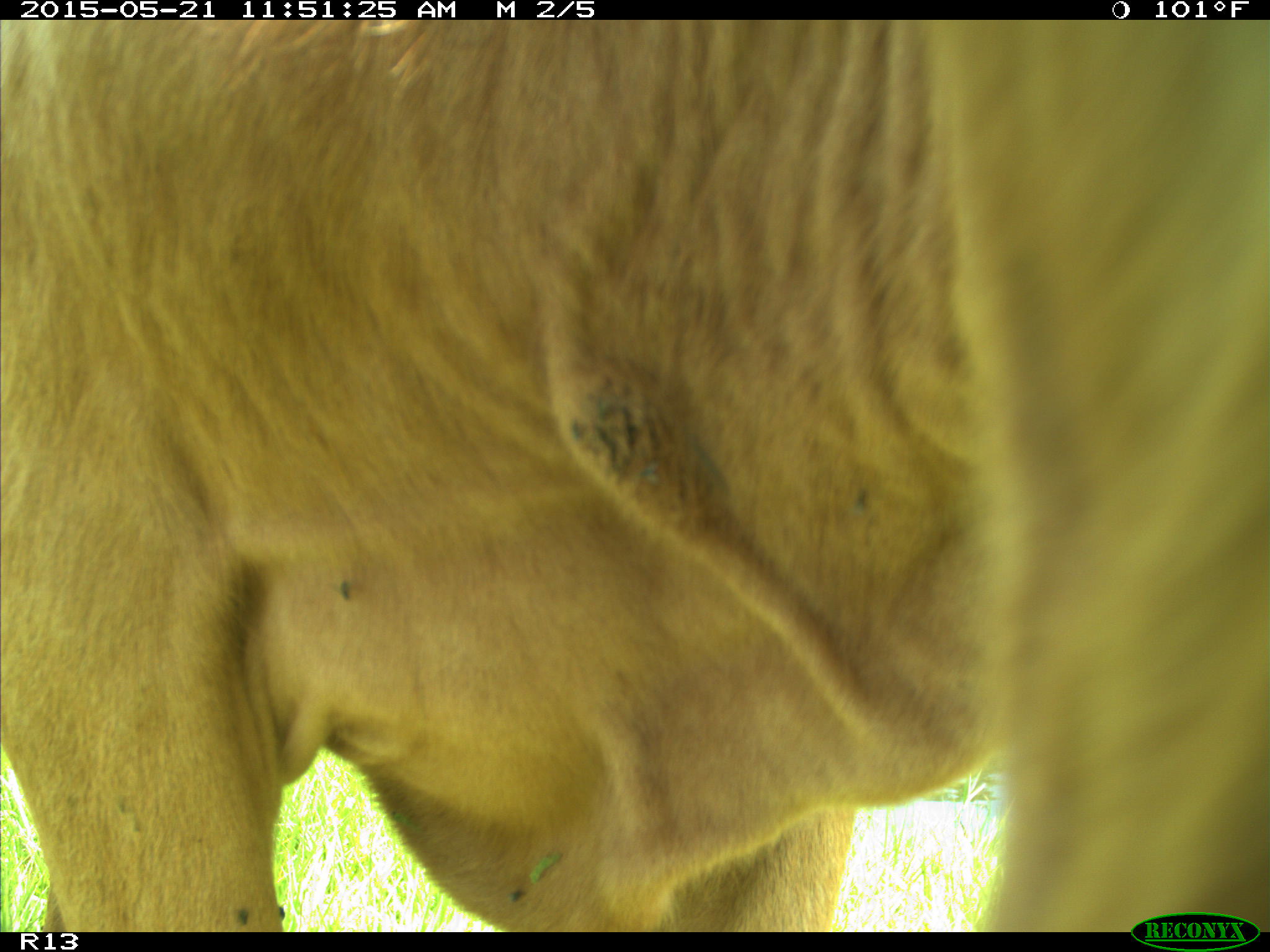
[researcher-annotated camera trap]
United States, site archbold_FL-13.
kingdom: Animalia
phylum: Chordata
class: Mammalia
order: Artiodactyla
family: Bovidae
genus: Bos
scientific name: Bos taurus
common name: domestic cow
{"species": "Bos taurus (domestic cow)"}